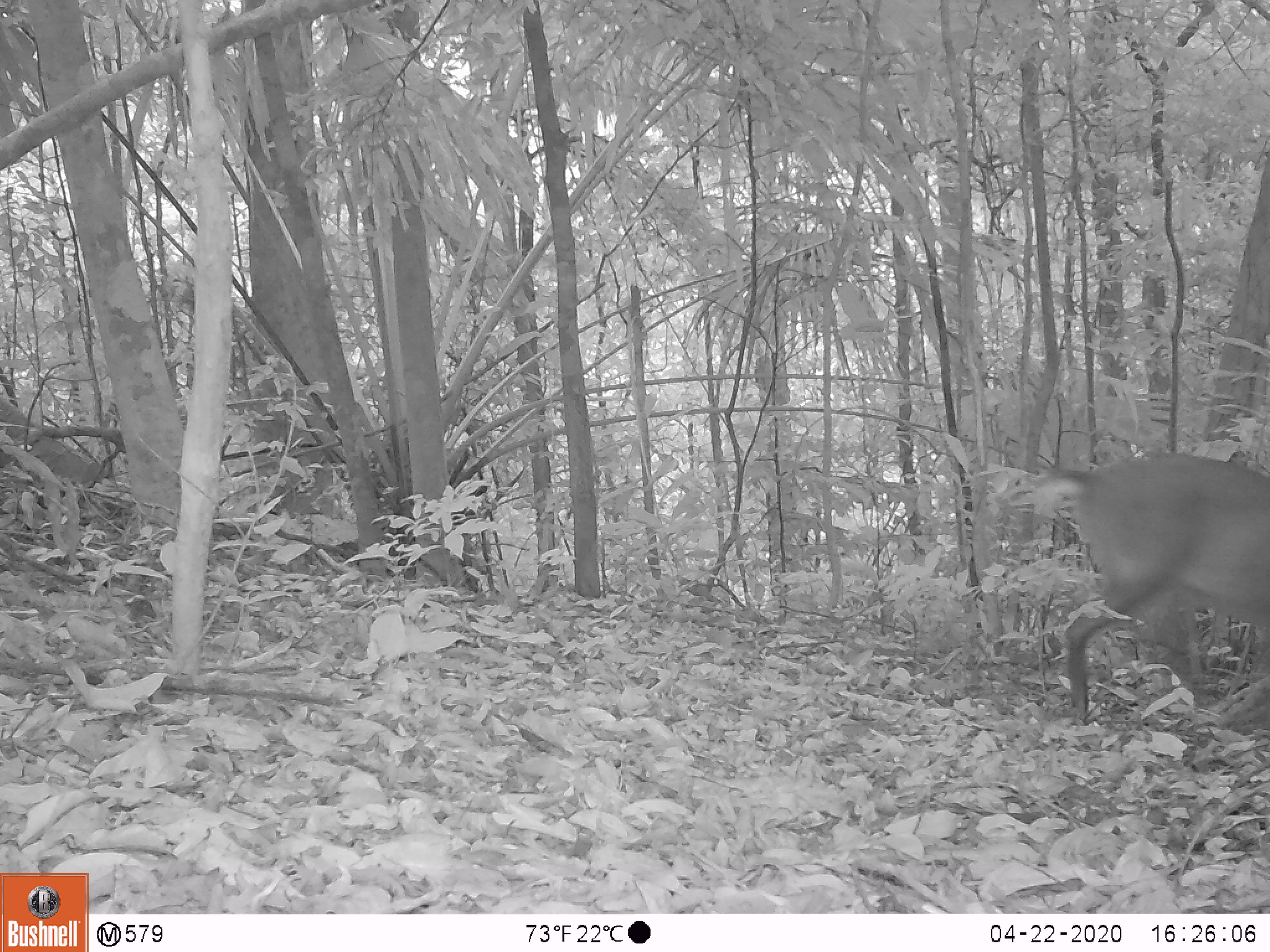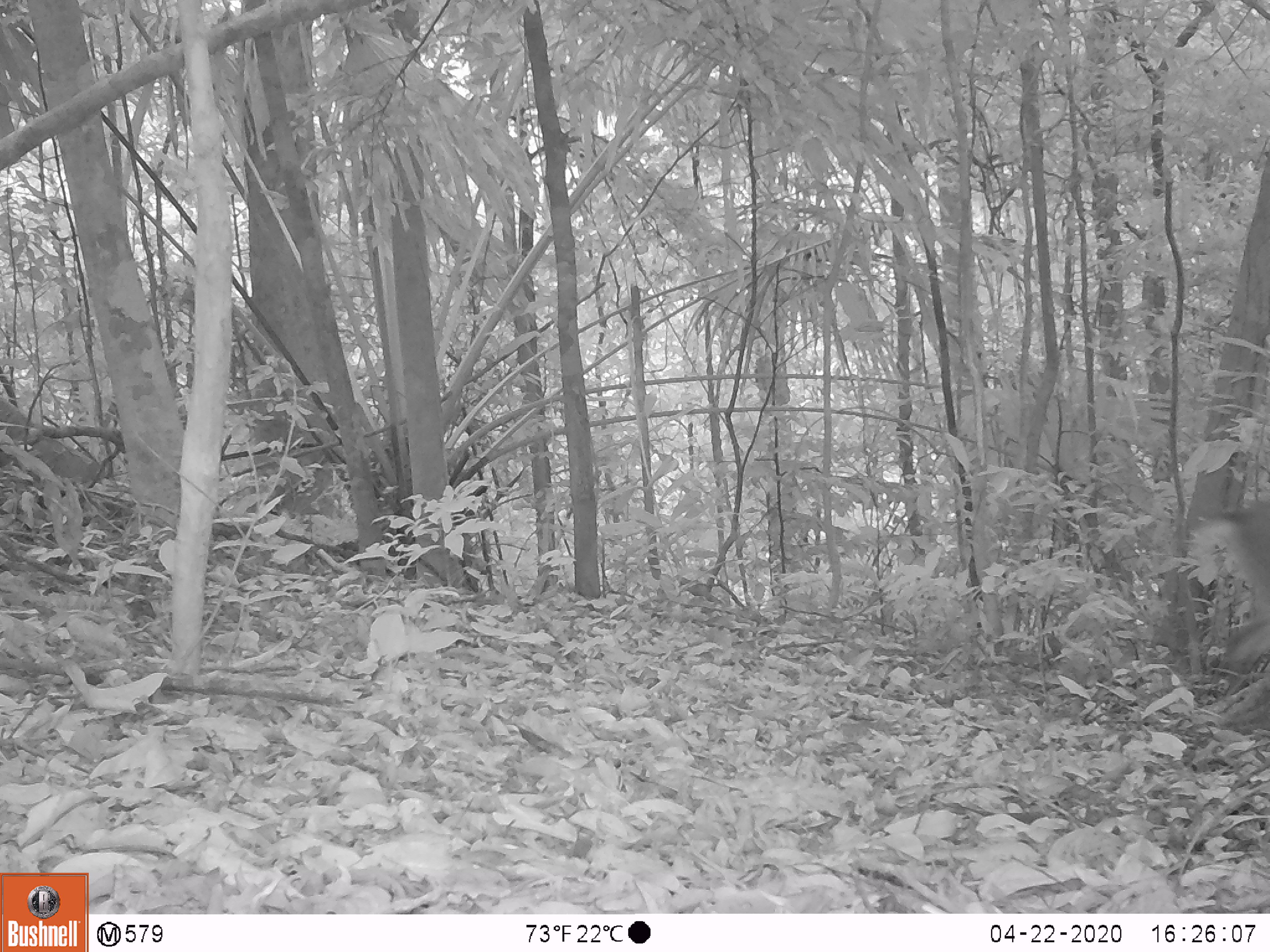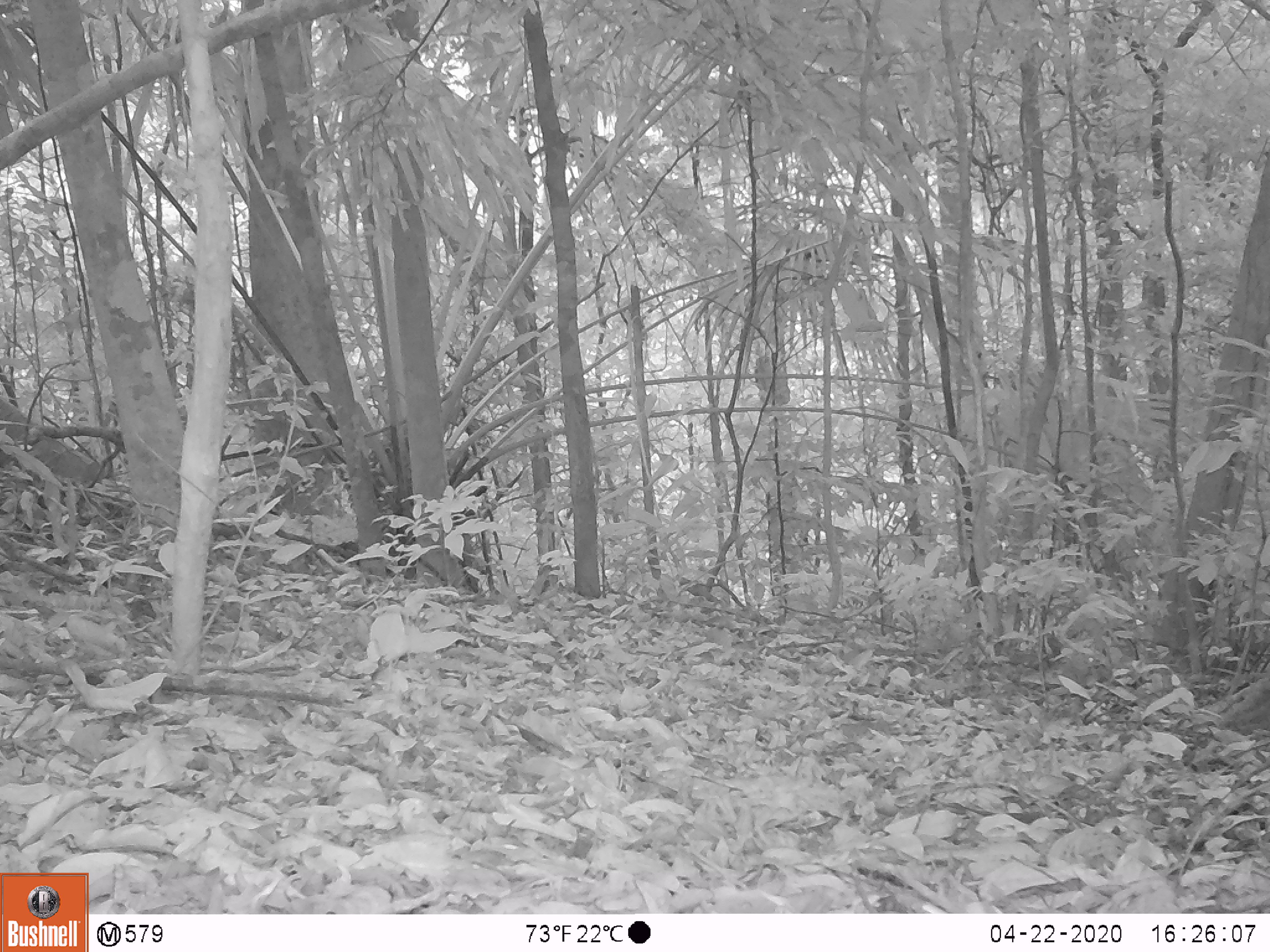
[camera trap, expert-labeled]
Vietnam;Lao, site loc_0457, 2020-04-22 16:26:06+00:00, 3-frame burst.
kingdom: Animalia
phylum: Chordata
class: Mammalia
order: Artiodactyla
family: Cervidae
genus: Muntiacus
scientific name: Muntiacus vuquangensis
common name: large-antlered muntjac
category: large antlered muntjac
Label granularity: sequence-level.